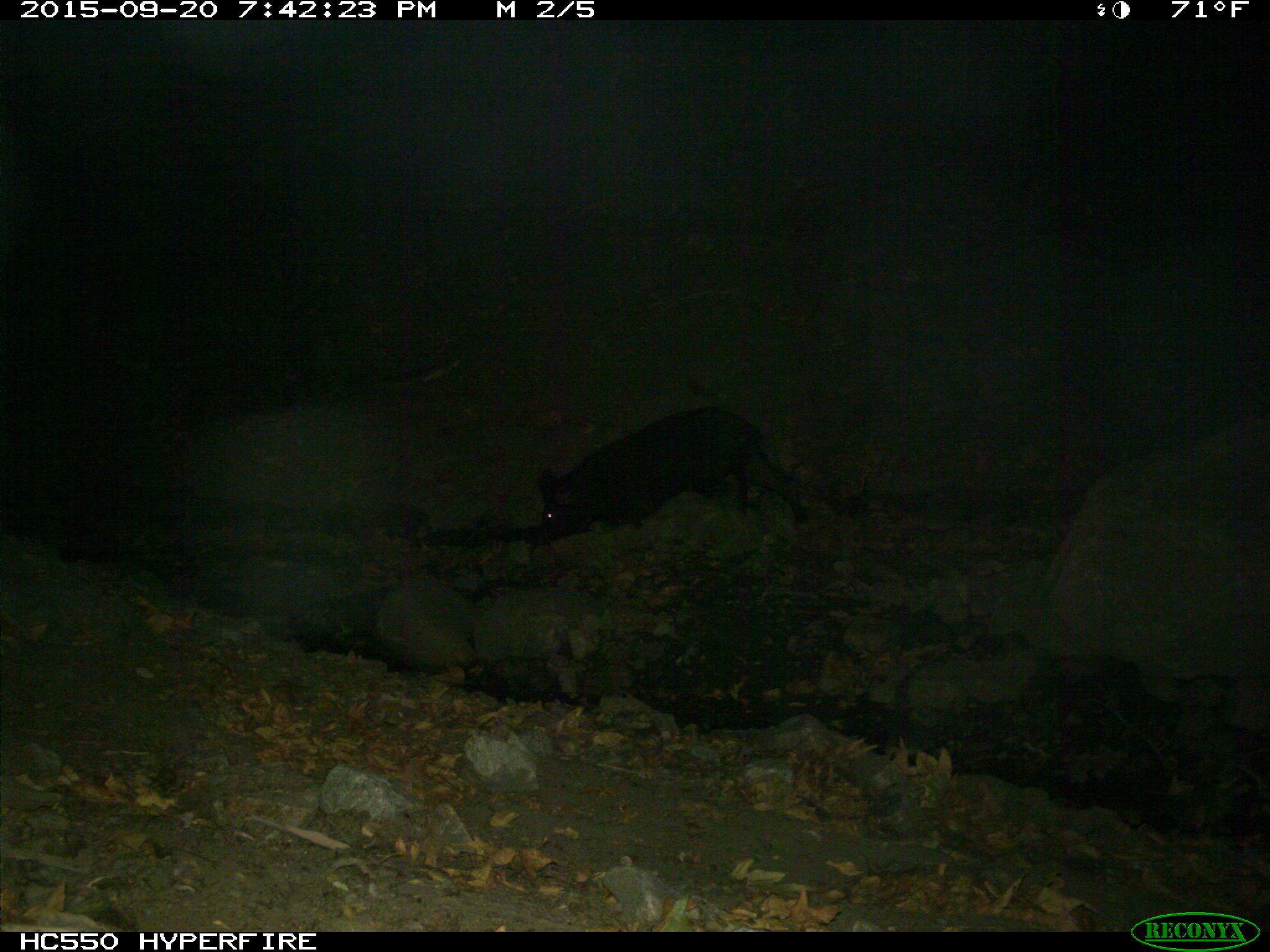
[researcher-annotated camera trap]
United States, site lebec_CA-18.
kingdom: Animalia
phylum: Chordata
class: Mammalia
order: Artiodactyla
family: Suidae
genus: Sus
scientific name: Sus scrofa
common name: wild boar